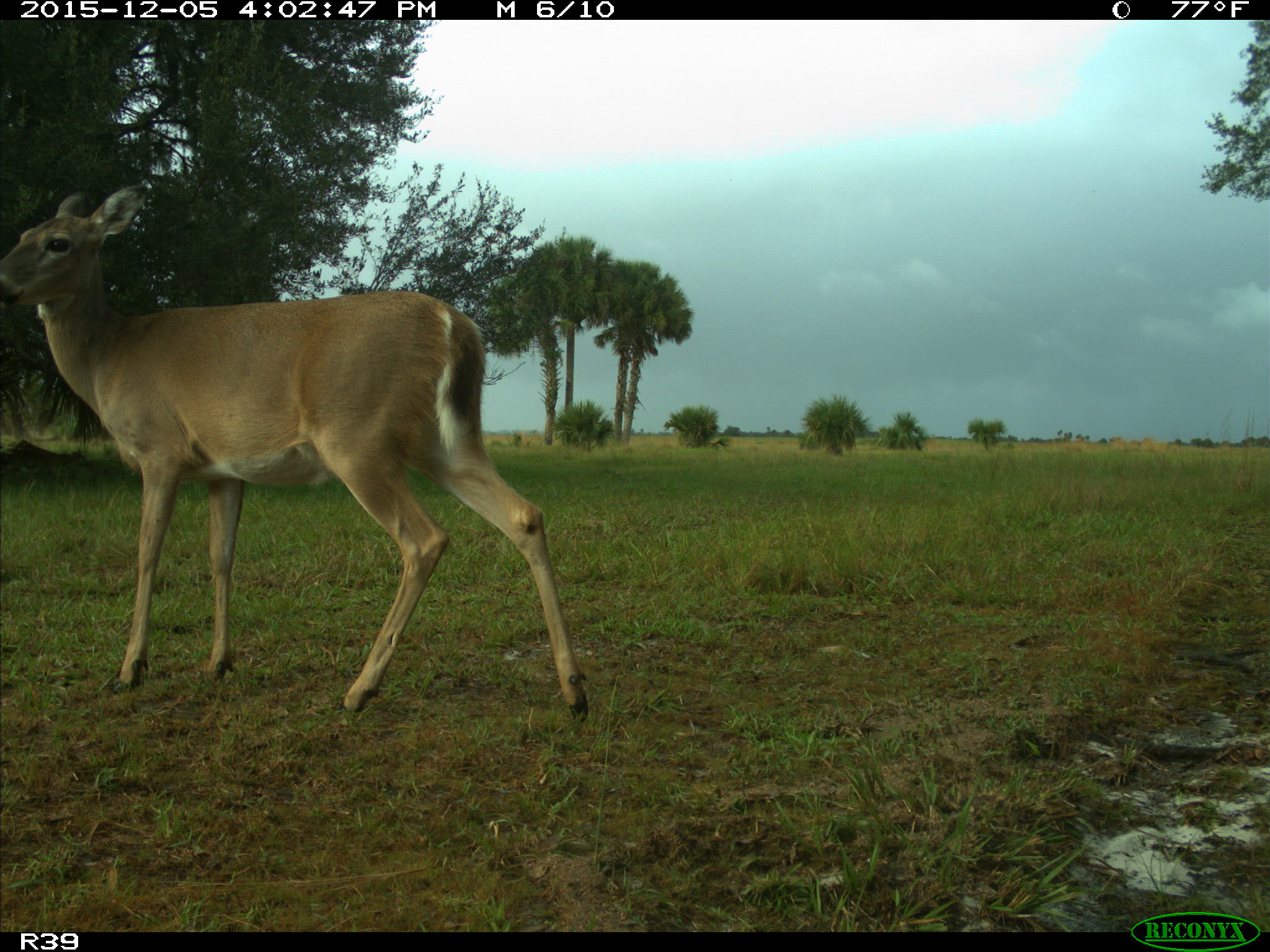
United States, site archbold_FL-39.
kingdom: Animalia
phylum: Chordata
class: Mammalia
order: Artiodactyla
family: Cervidae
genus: Odocoileus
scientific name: Odocoileus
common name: deer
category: unidentified deer